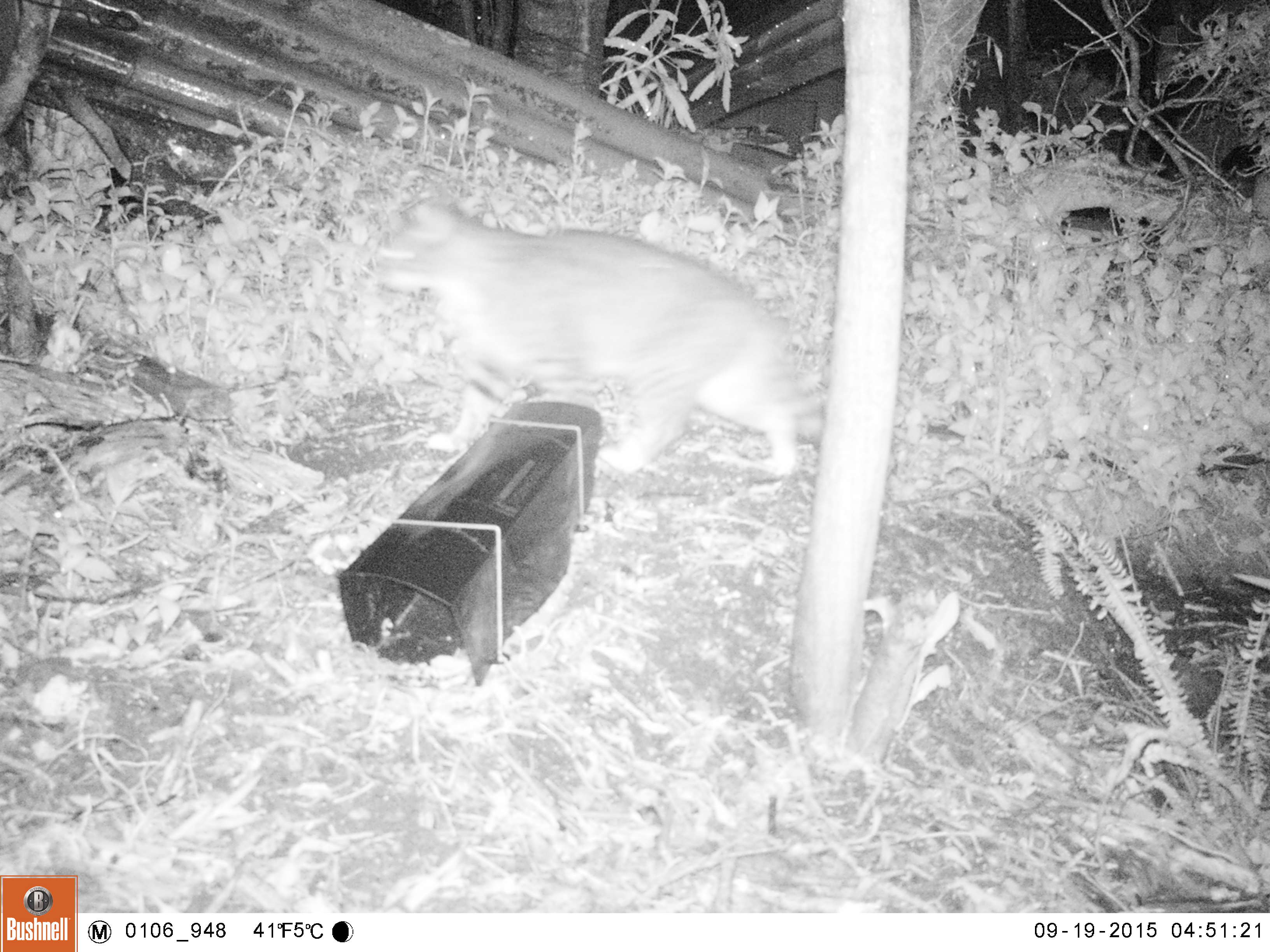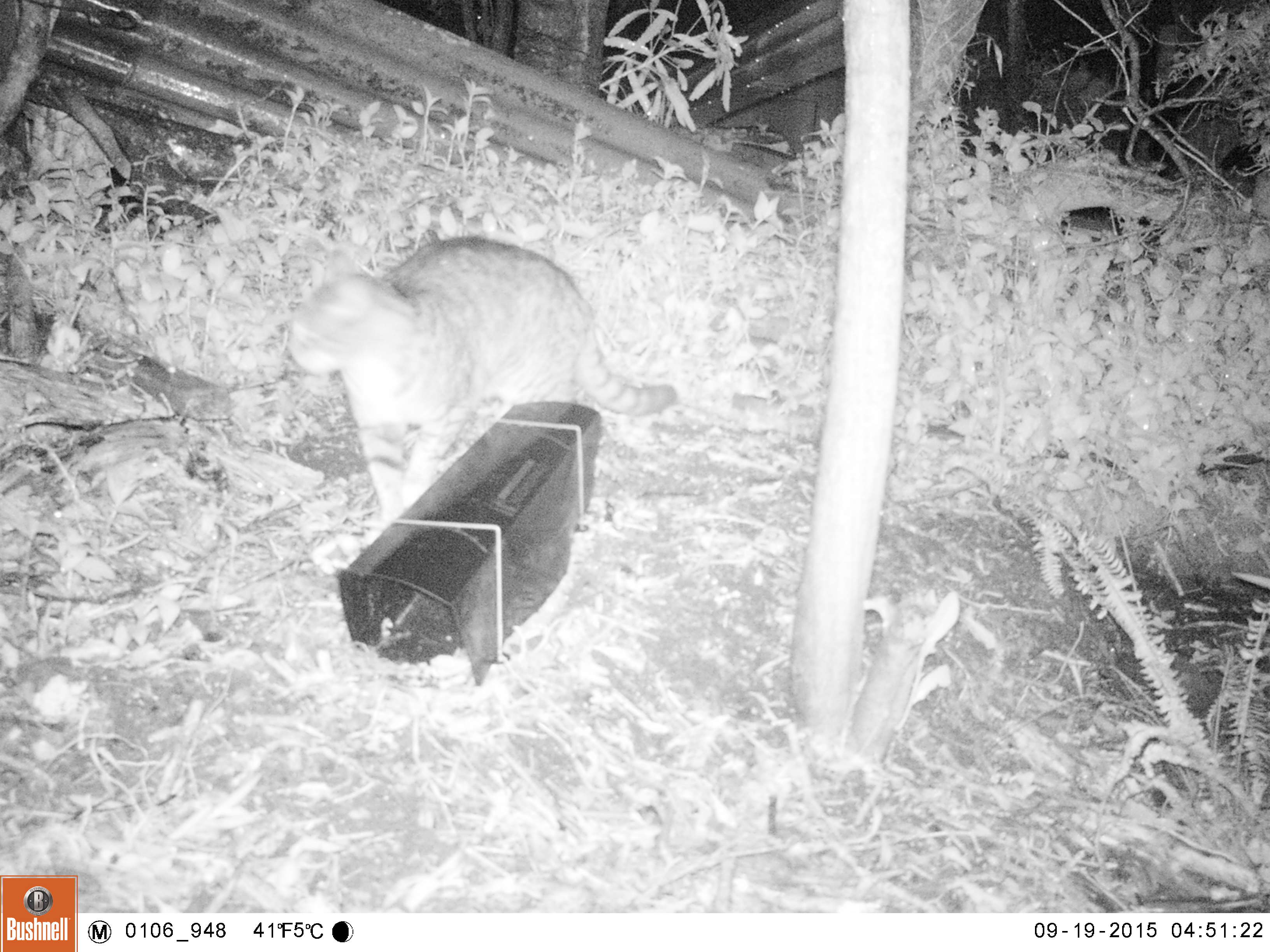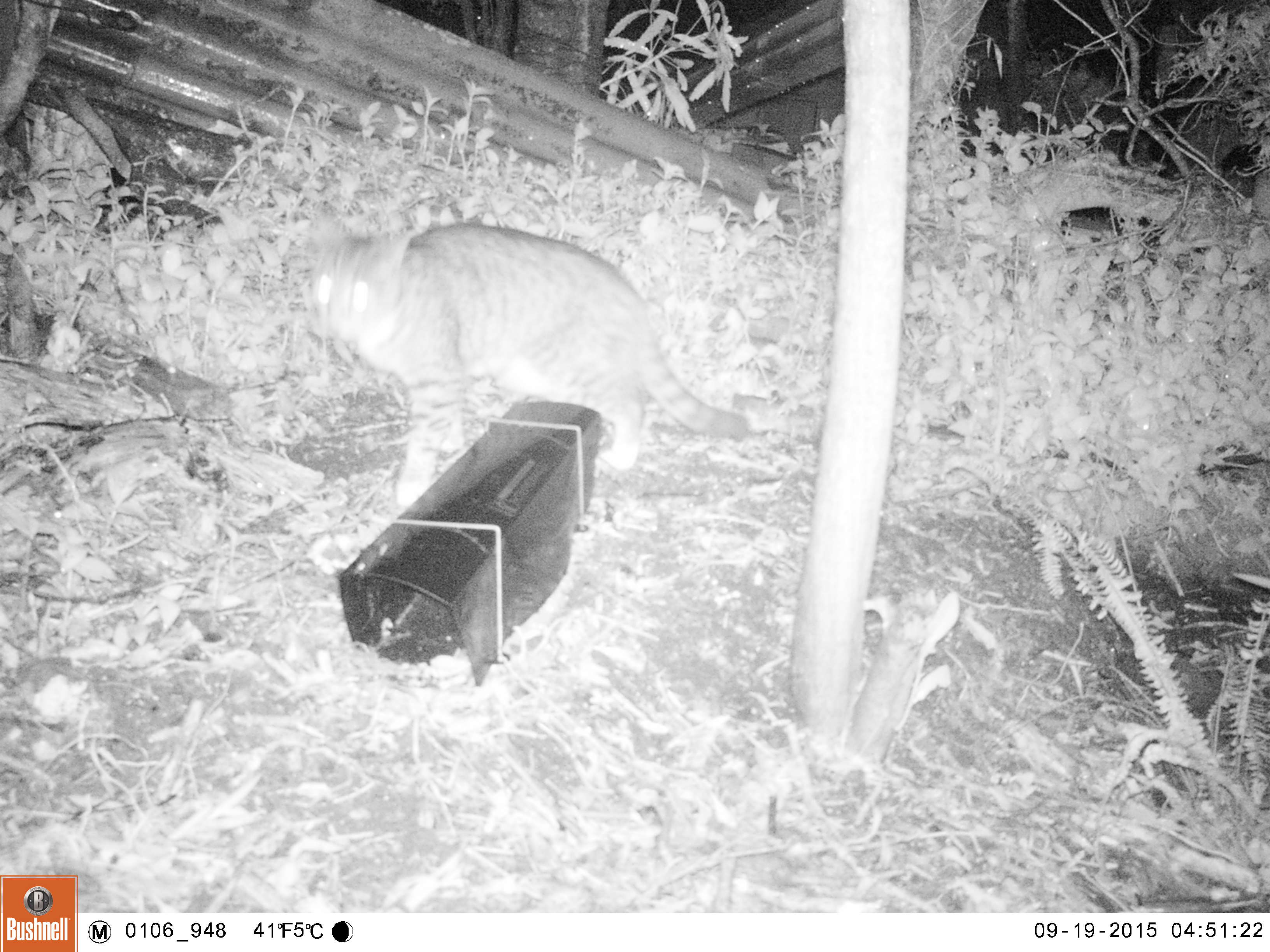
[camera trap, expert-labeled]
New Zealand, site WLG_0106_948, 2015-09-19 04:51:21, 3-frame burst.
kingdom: Animalia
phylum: Chordata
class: Mammalia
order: Carnivora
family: Felidae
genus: Felis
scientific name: Felis catus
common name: domestic cat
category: cat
Cat (domestic cat) (Felis catus).